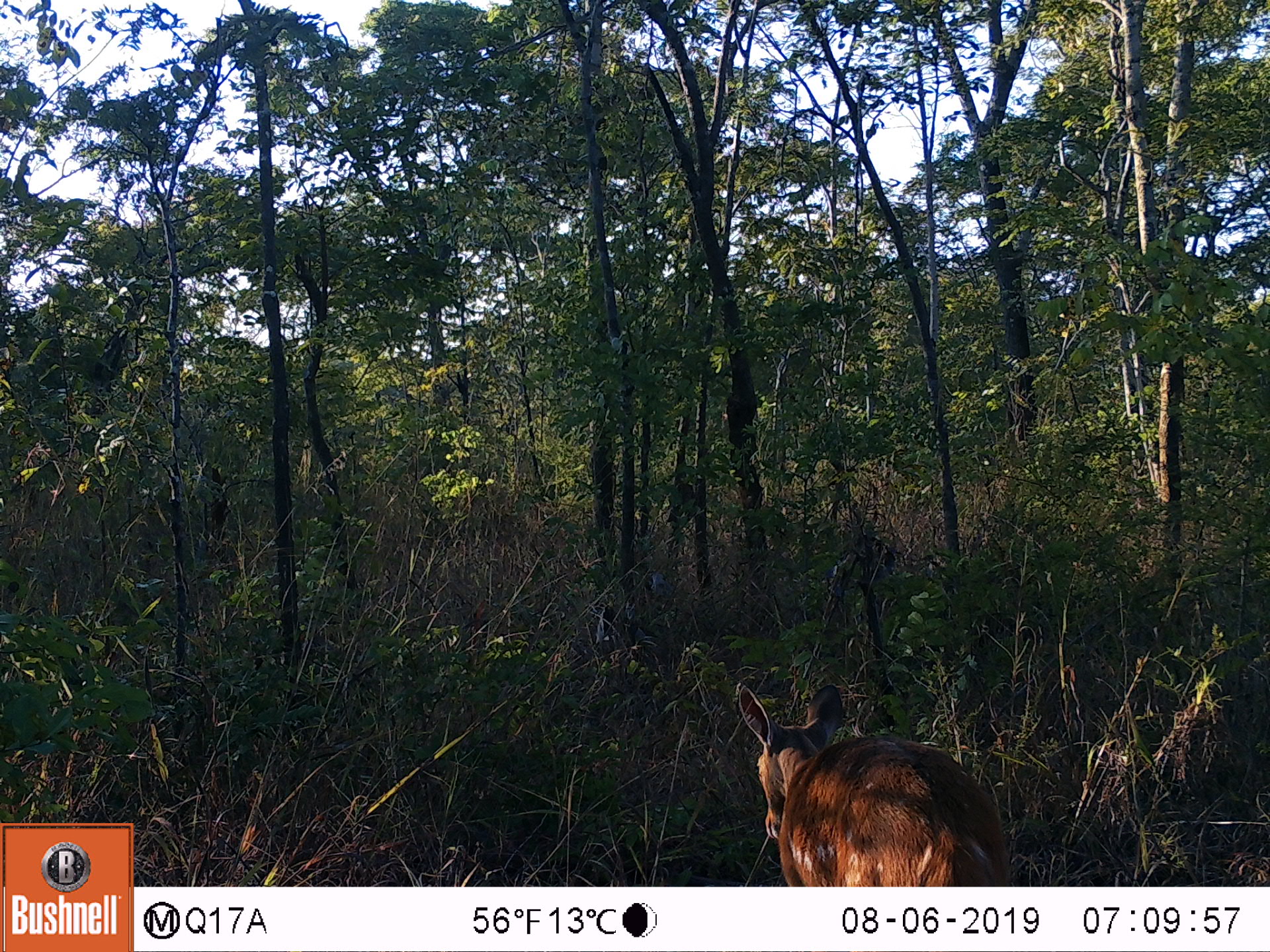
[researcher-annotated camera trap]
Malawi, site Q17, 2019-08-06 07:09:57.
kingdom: Animalia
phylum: Chordata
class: Mammalia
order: Artiodactyla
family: Bovidae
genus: Tragelaphus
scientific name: Tragelaphus sylvaticus sylvaticus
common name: cape bushbuck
Cape bushbuck (Tragelaphus sylvaticus sylvaticus), count 1.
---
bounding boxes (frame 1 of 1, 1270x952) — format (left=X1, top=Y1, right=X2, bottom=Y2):
cape bushbuck: (left=729, top=679, right=1020, bottom=881)